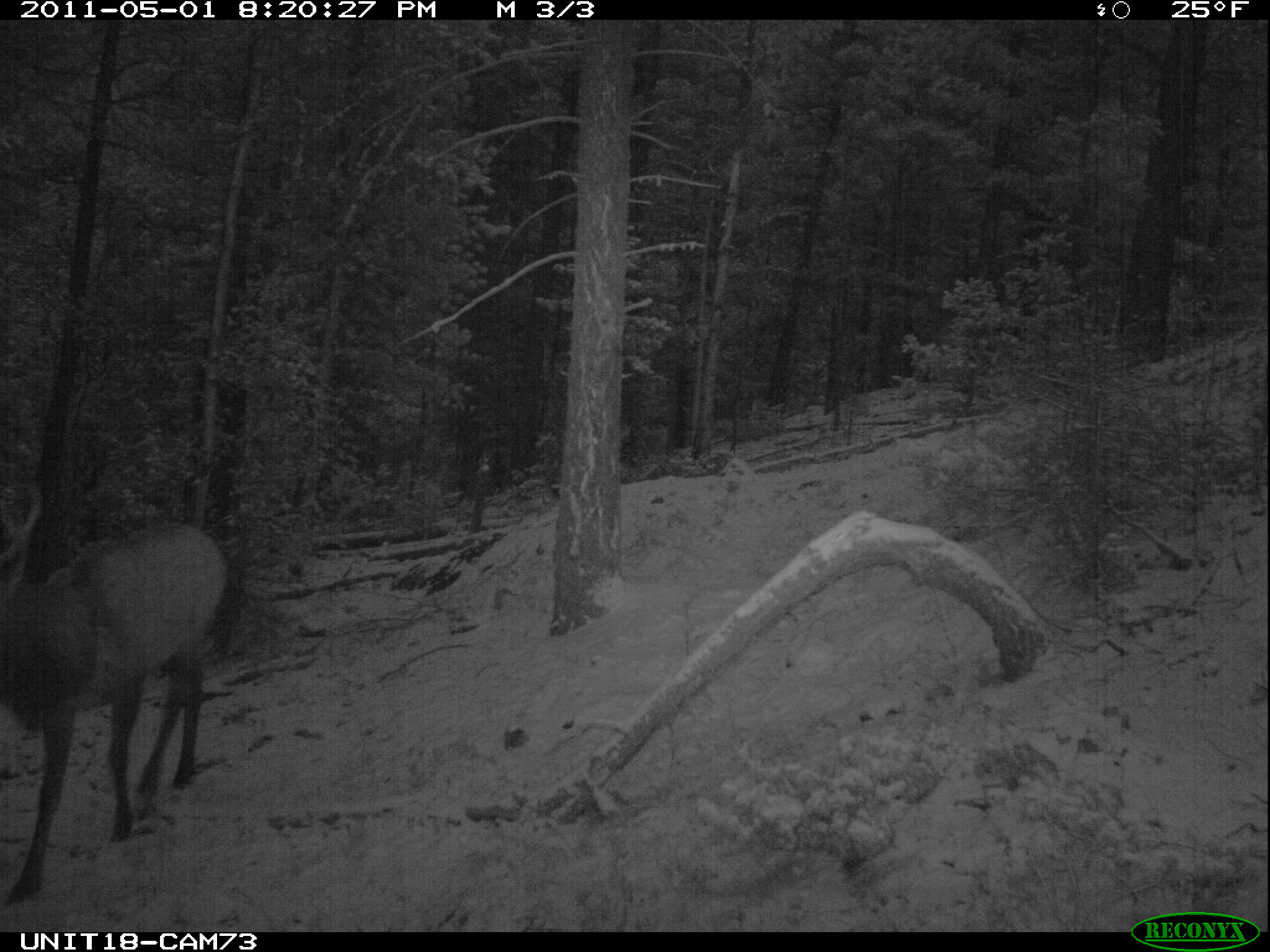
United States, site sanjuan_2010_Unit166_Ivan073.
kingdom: Animalia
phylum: Chordata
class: Mammalia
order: Artiodactyla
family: Cervidae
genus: Cervus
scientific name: Cervus elaphus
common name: red deer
Cervus elaphus (red deer).